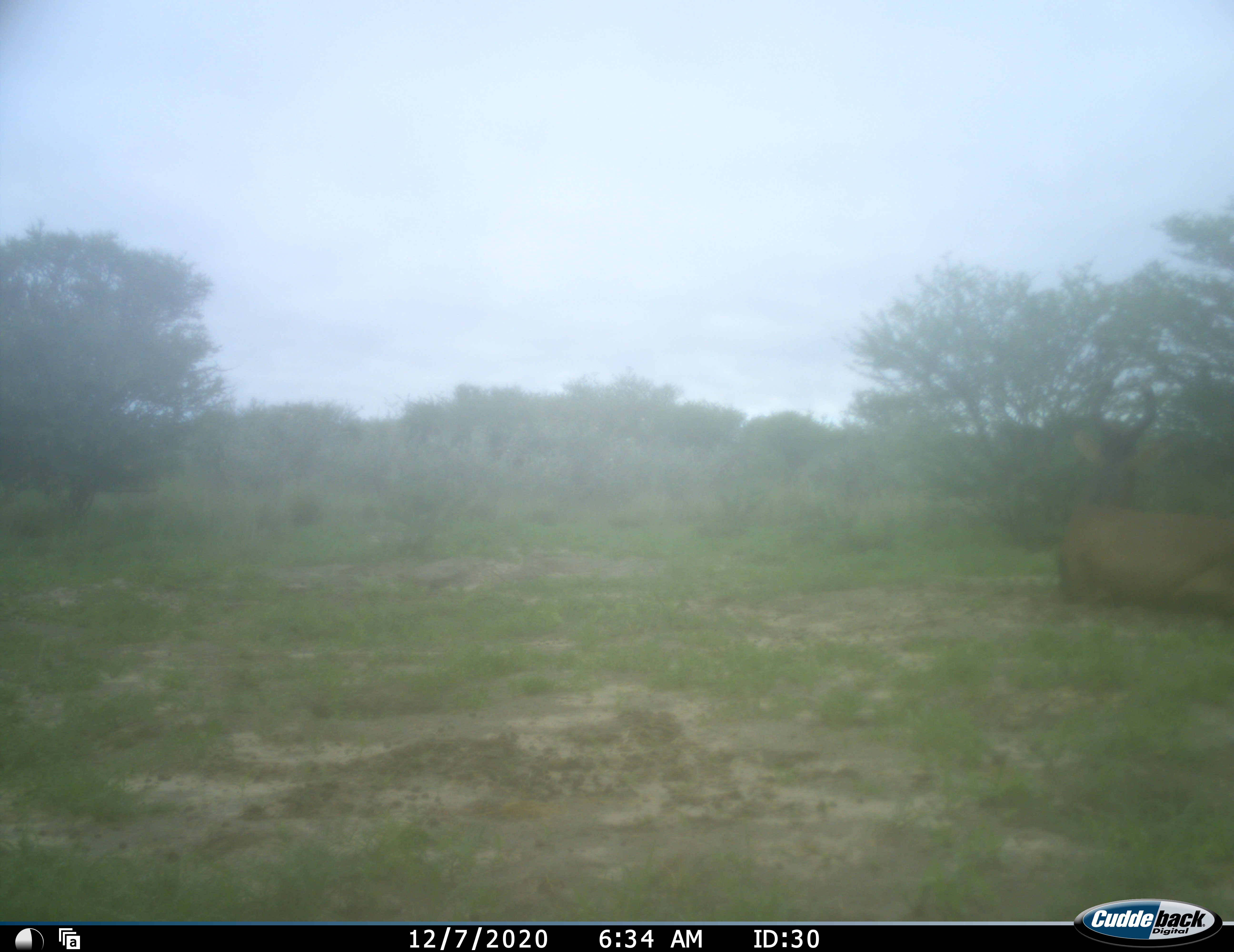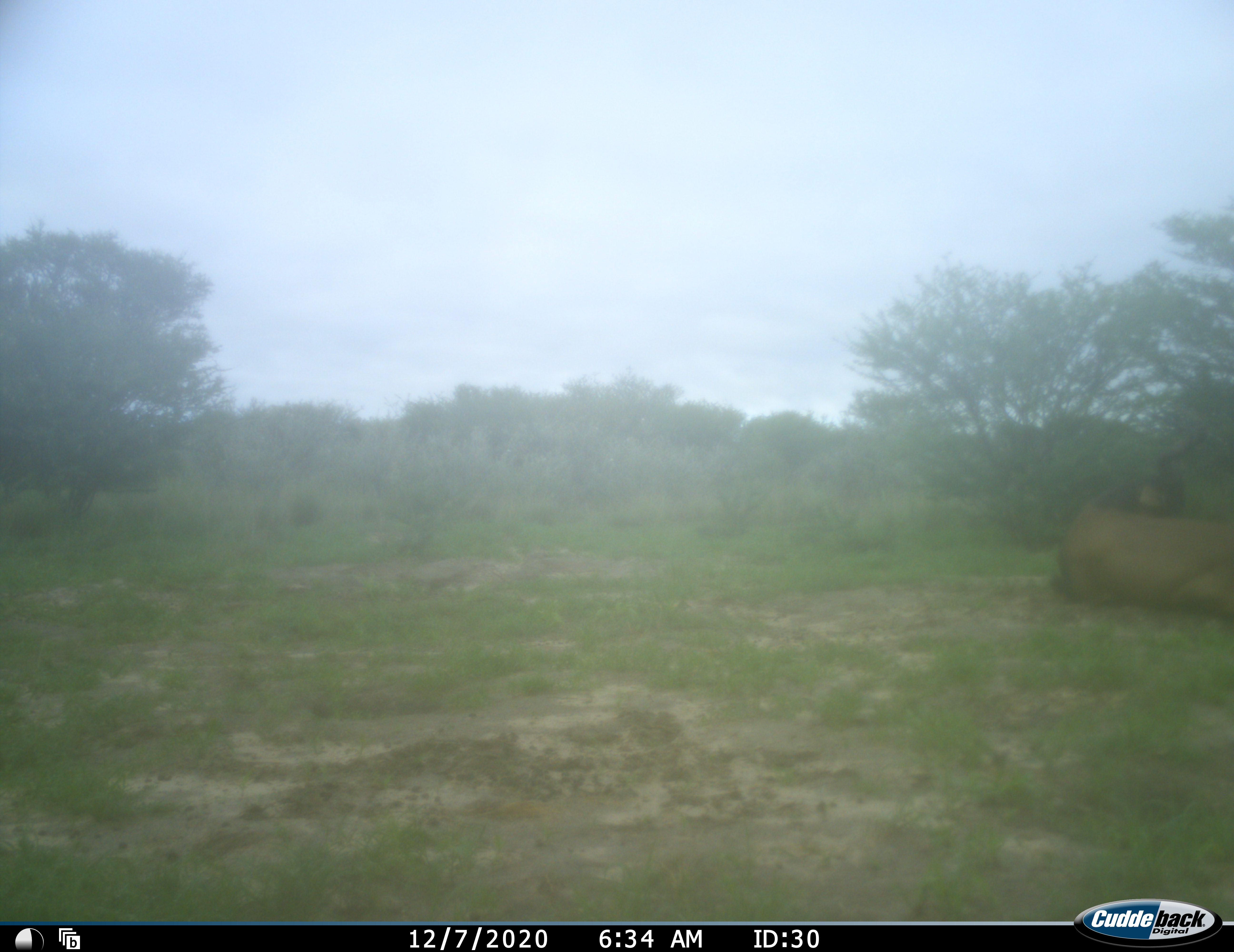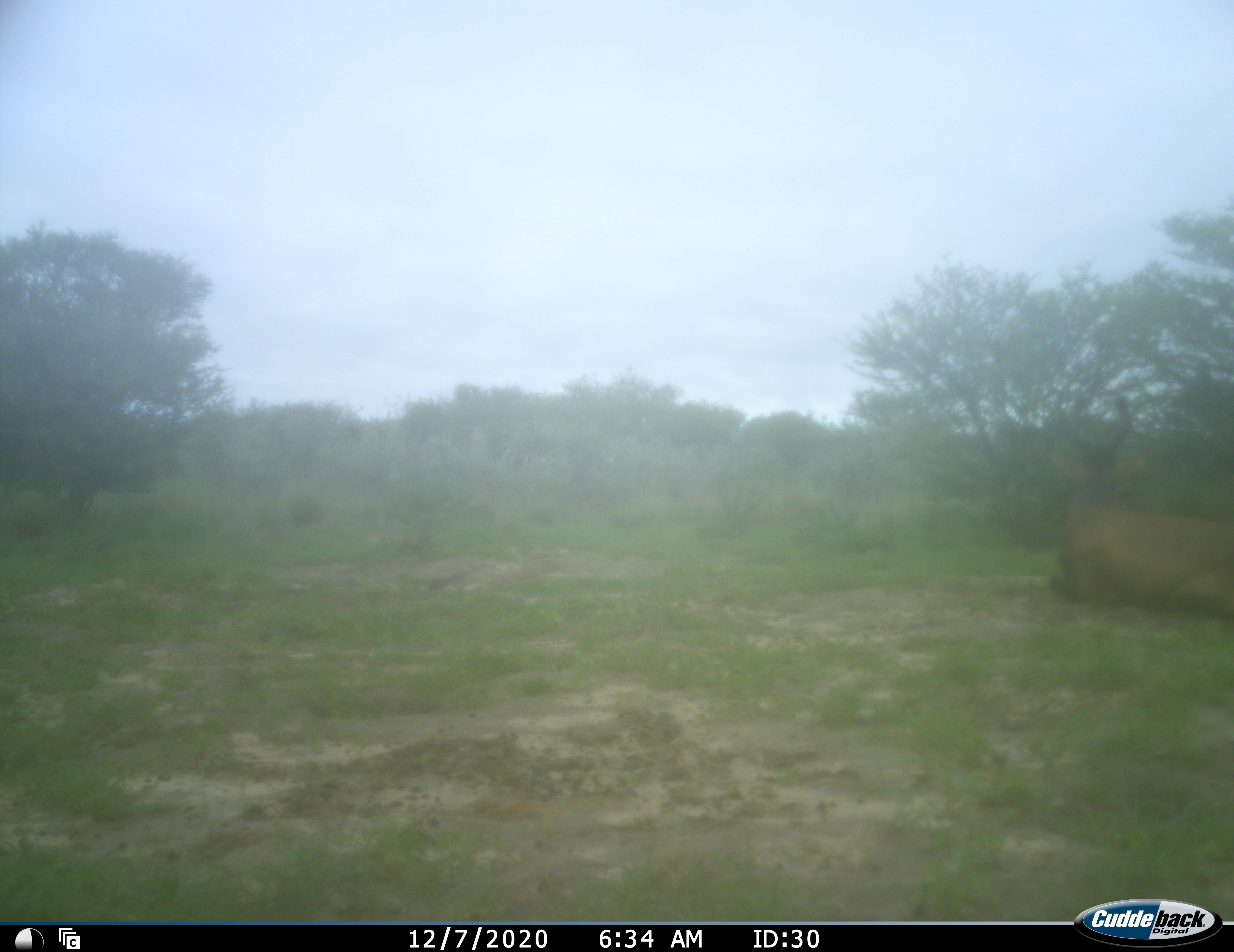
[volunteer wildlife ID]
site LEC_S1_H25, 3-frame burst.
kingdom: Animalia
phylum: Chordata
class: Mammalia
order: Artiodactyla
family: Bovidae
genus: Alcelaphus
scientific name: Alcelaphus buselaphus caama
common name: red hartebeest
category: hartebeestred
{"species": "hartebeestred (red hartebeest) (Alcelaphus buselaphus caama)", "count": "1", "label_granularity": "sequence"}